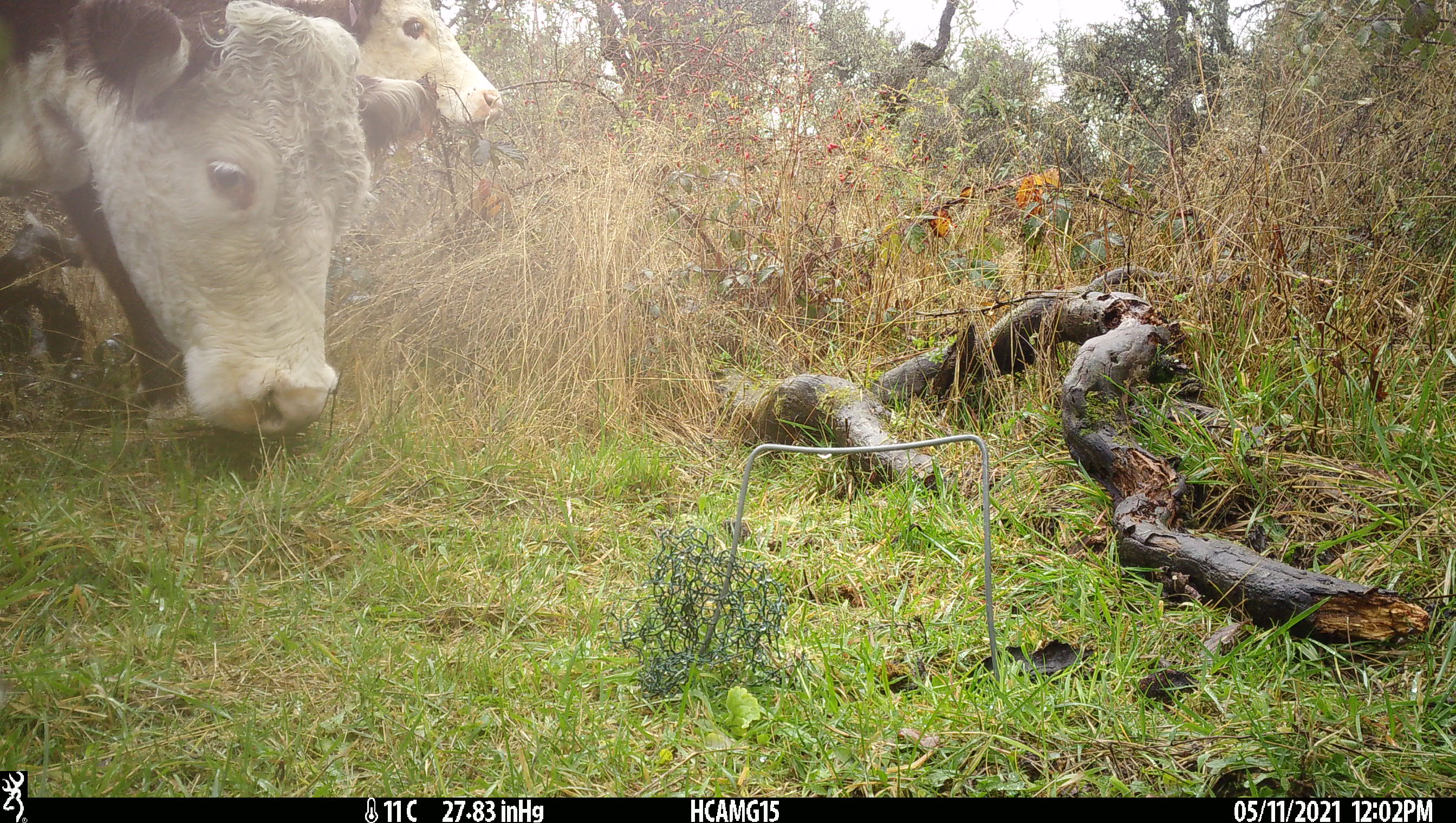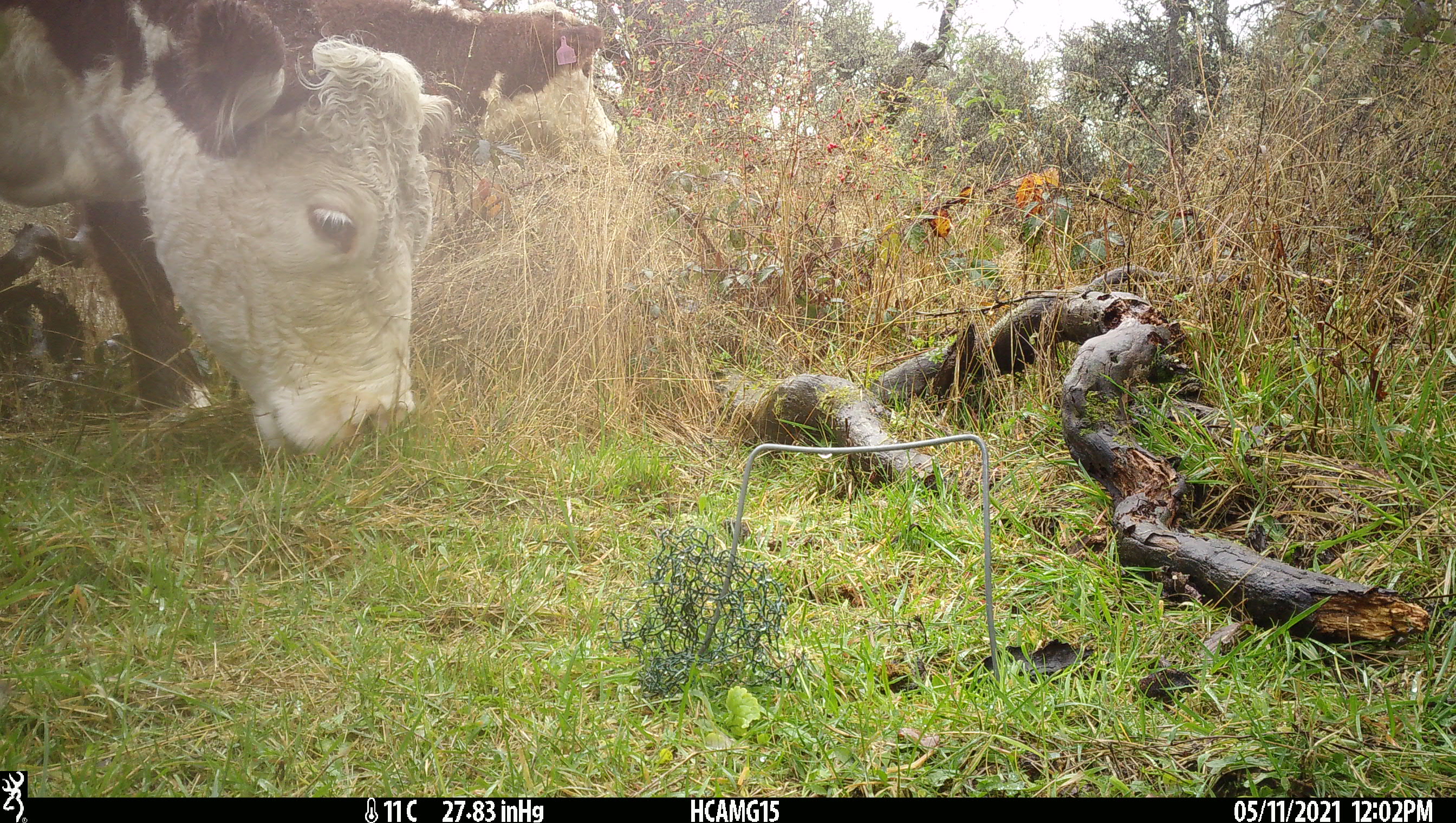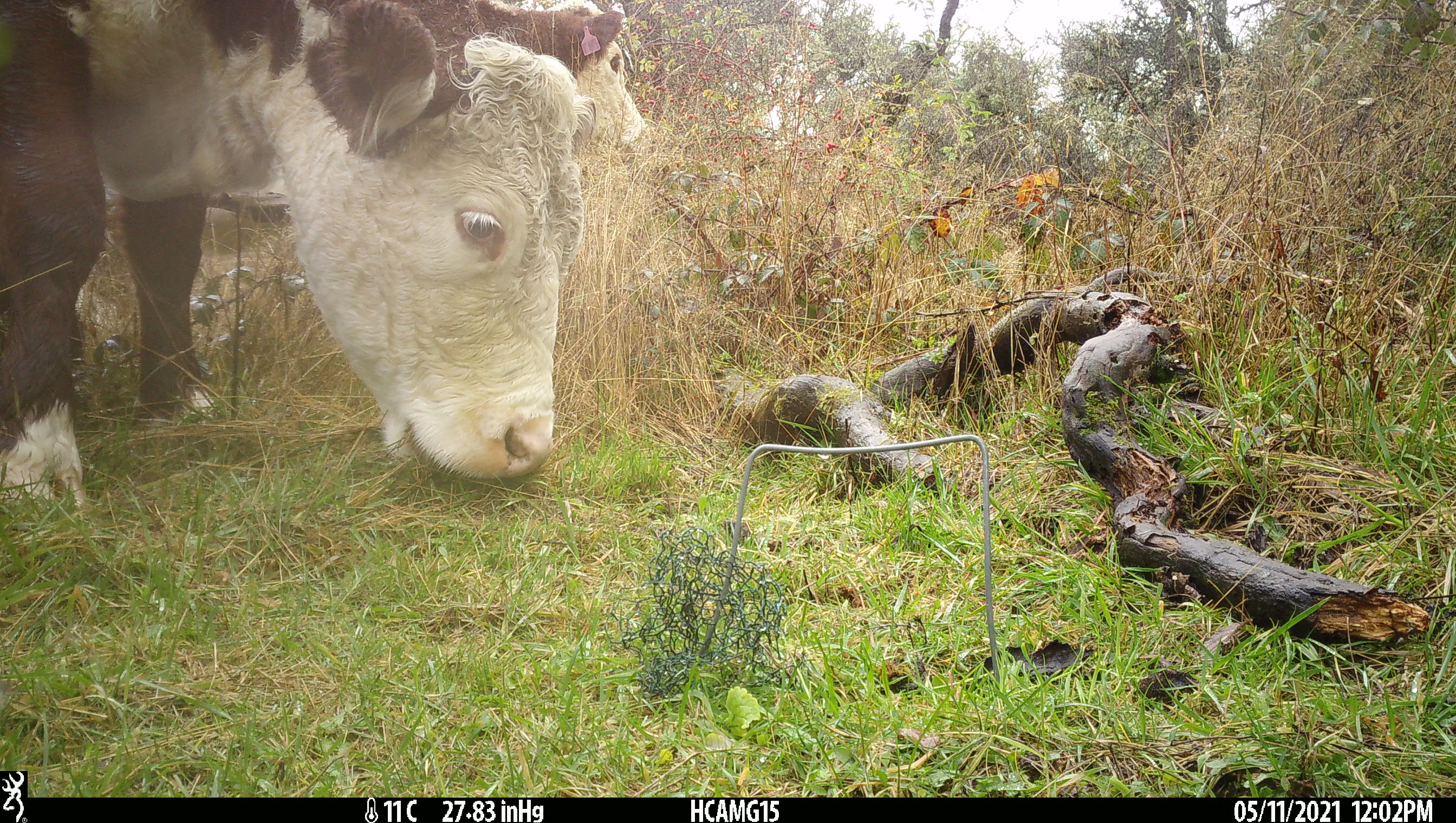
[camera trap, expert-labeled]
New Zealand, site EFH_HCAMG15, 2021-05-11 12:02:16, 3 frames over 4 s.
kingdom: Animalia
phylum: Chordata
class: Mammalia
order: Artiodactyla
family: Bovidae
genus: Bos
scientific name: Bos taurus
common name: domestic cow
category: cow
Cow (domestic cow) (Bos taurus).